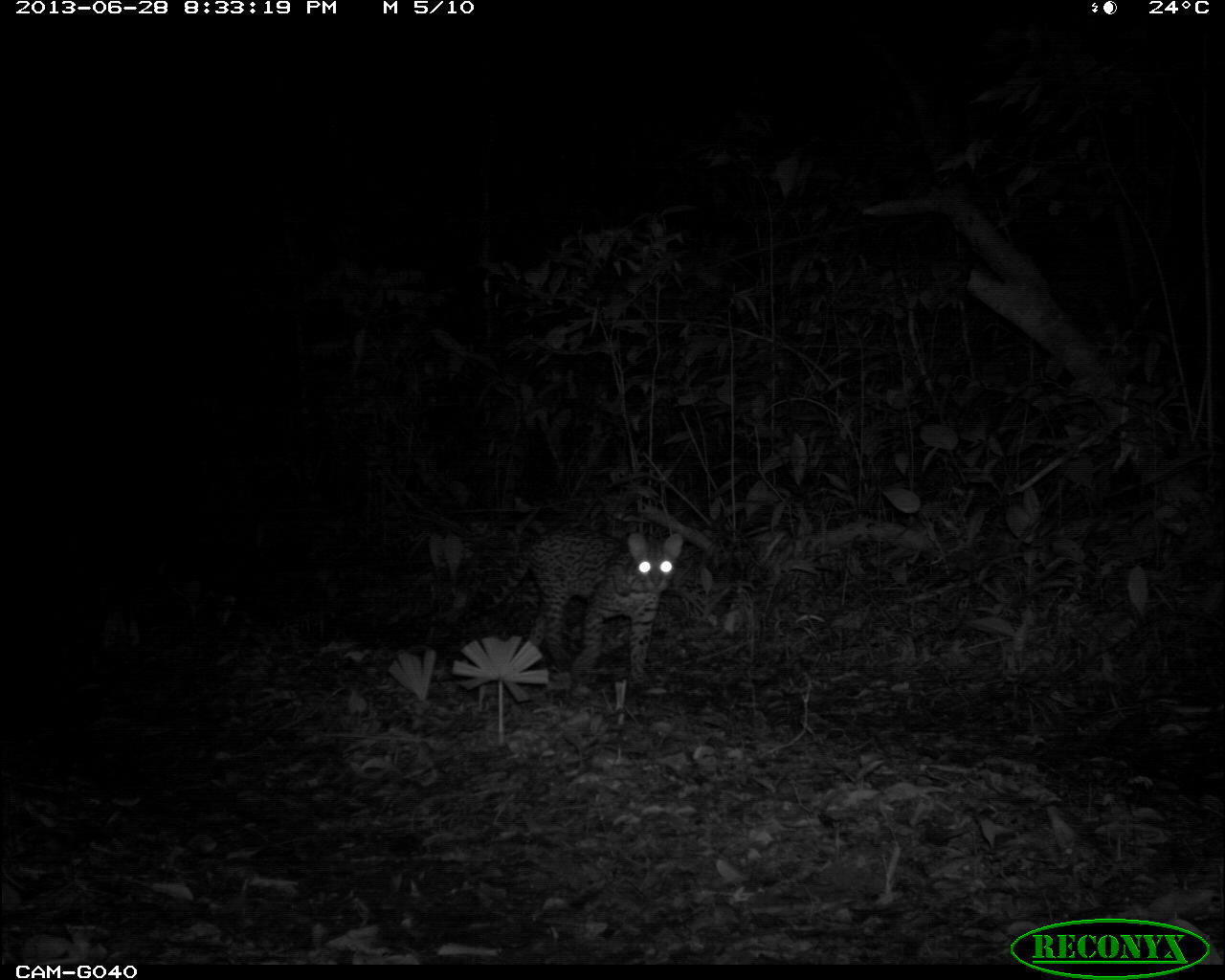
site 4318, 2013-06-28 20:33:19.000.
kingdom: Animalia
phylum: Chordata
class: Mammalia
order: Carnivora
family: Felidae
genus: Leopardus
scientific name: Leopardus pardalis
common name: ocelot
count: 1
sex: female